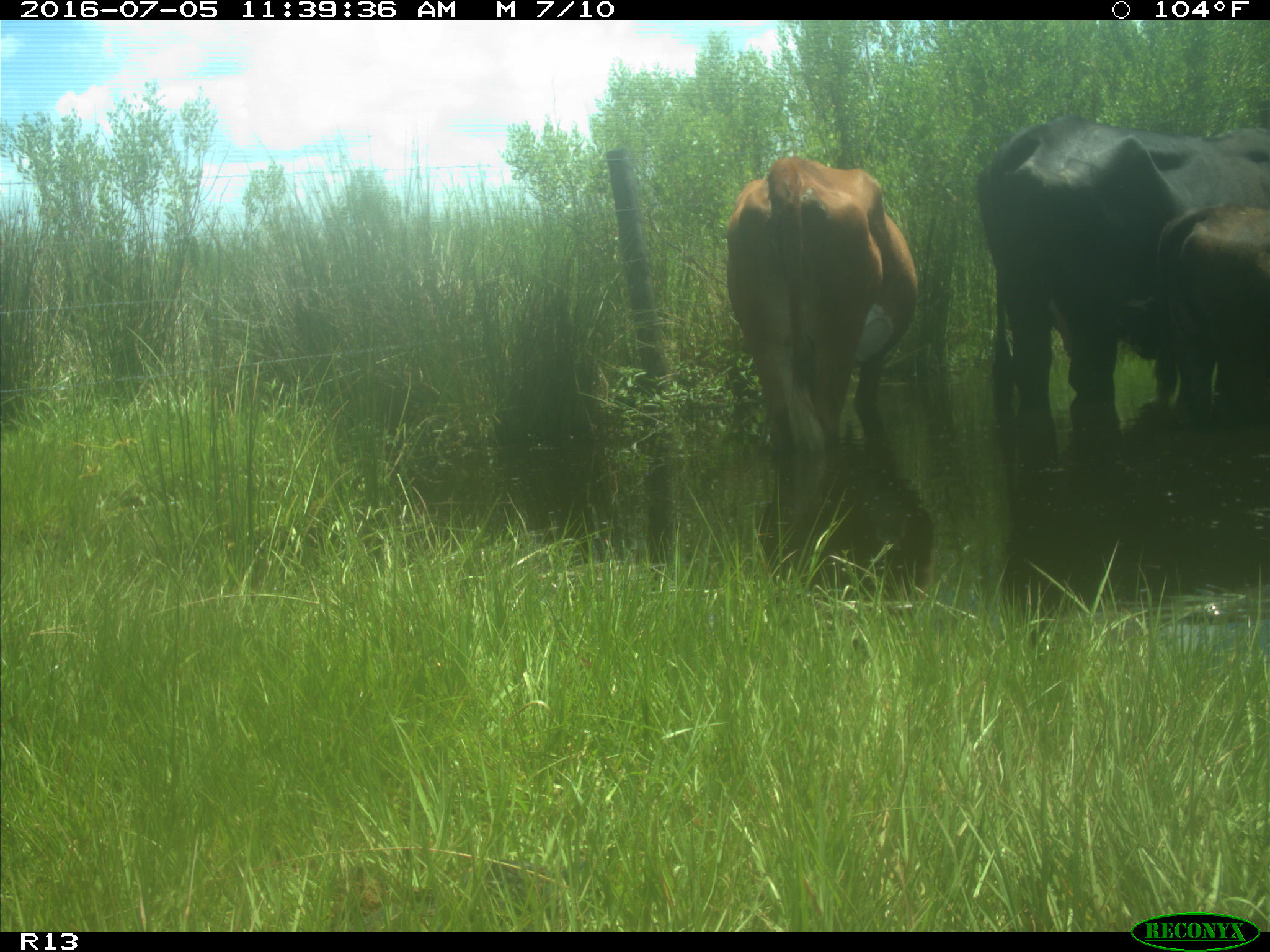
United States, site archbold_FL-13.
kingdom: Animalia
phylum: Chordata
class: Mammalia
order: Artiodactyla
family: Bovidae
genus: Bos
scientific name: Bos taurus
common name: domestic cow